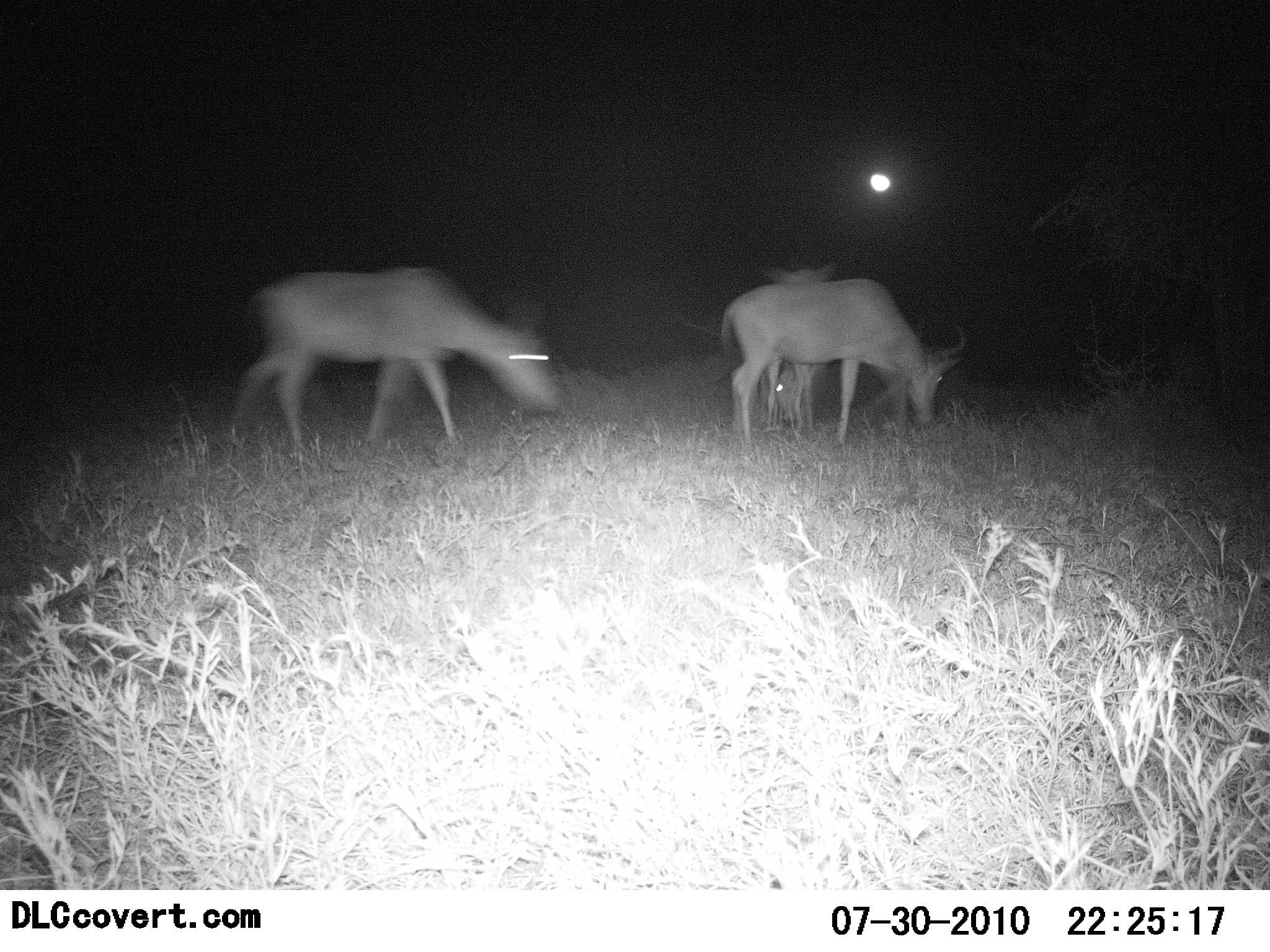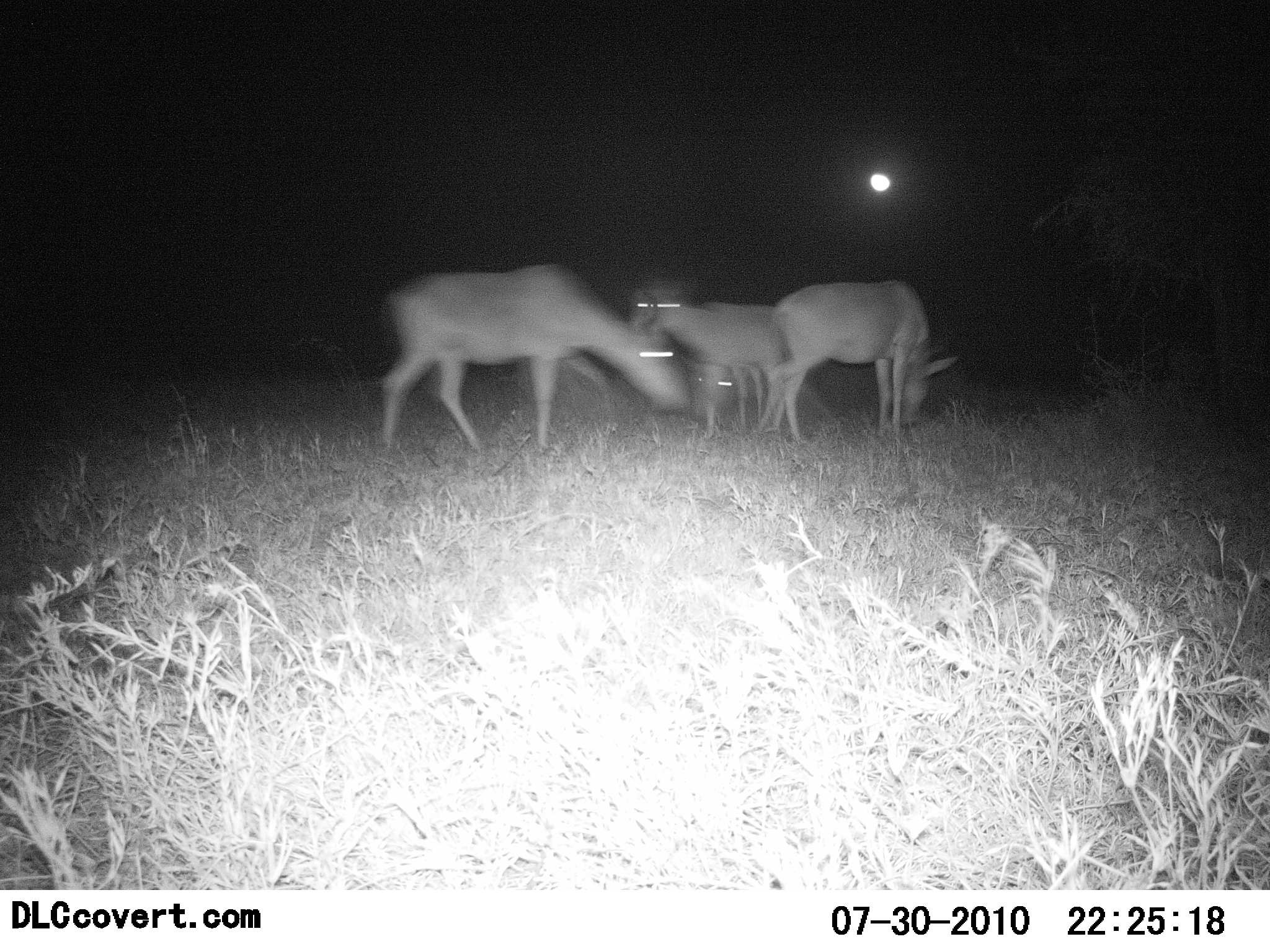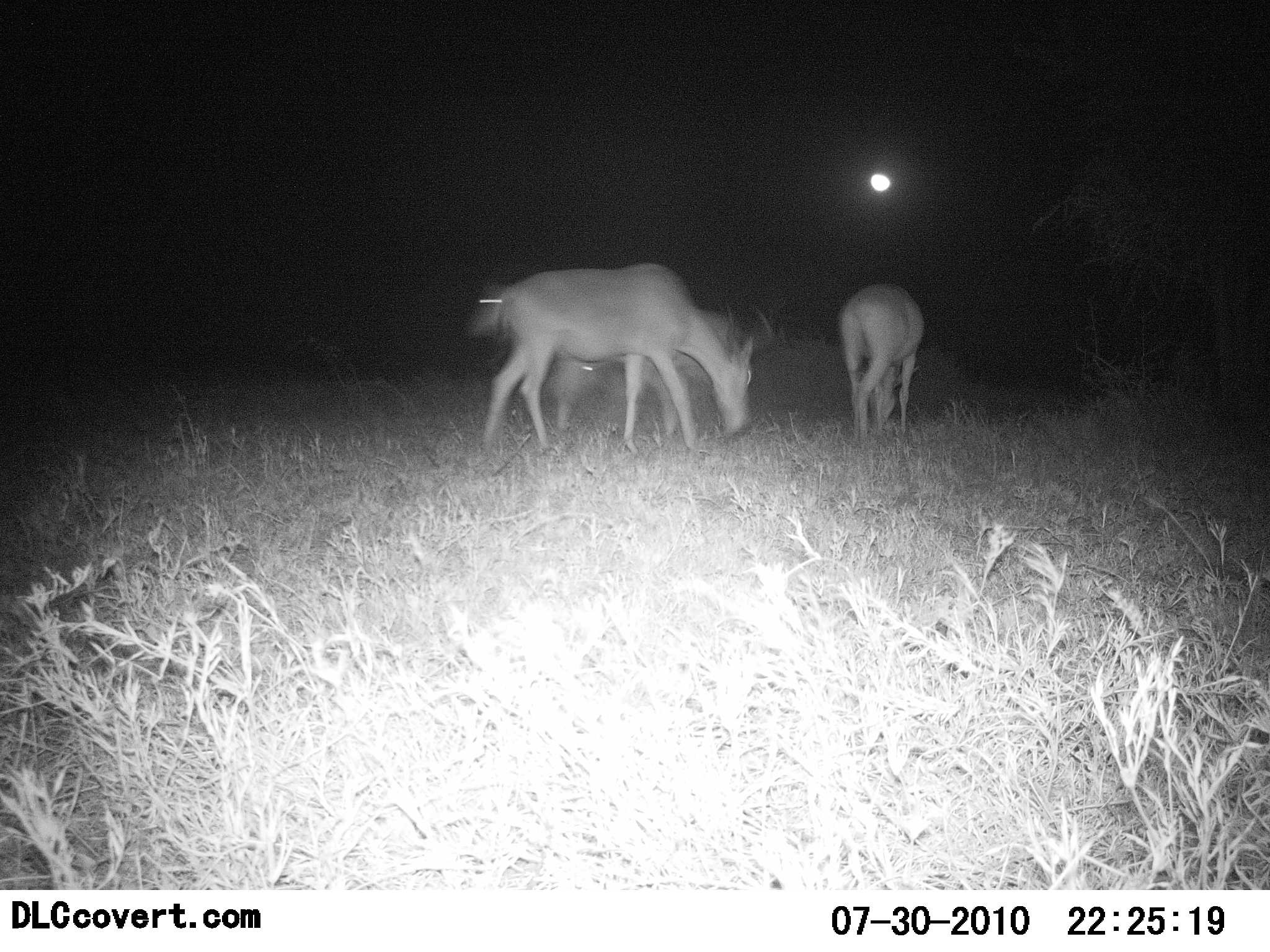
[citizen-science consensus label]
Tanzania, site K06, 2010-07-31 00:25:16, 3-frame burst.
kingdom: Animalia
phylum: Chordata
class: Mammalia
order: Artiodactyla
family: Bovidae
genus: Alcelaphus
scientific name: Alcelaphus buselaphus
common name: hartebeest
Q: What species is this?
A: Hartebeest (Alcelaphus buselaphus).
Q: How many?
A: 4.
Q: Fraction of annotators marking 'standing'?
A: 7%.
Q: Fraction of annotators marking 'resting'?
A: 0%.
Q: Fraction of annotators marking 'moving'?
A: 71%.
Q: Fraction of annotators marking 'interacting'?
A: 7%.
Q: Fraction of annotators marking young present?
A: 21%.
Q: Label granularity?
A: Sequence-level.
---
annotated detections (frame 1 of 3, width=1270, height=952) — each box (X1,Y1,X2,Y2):
animal: (229,264,560,457); (720,279,965,454); (762,264,835,422)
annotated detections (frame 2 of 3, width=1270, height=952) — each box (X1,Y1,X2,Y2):
animal: (376,264,692,463); (761,279,958,443); (626,298,789,443)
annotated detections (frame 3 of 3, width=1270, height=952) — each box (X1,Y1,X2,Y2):
animal: (479,260,756,456); (465,276,740,452); (838,283,925,446)